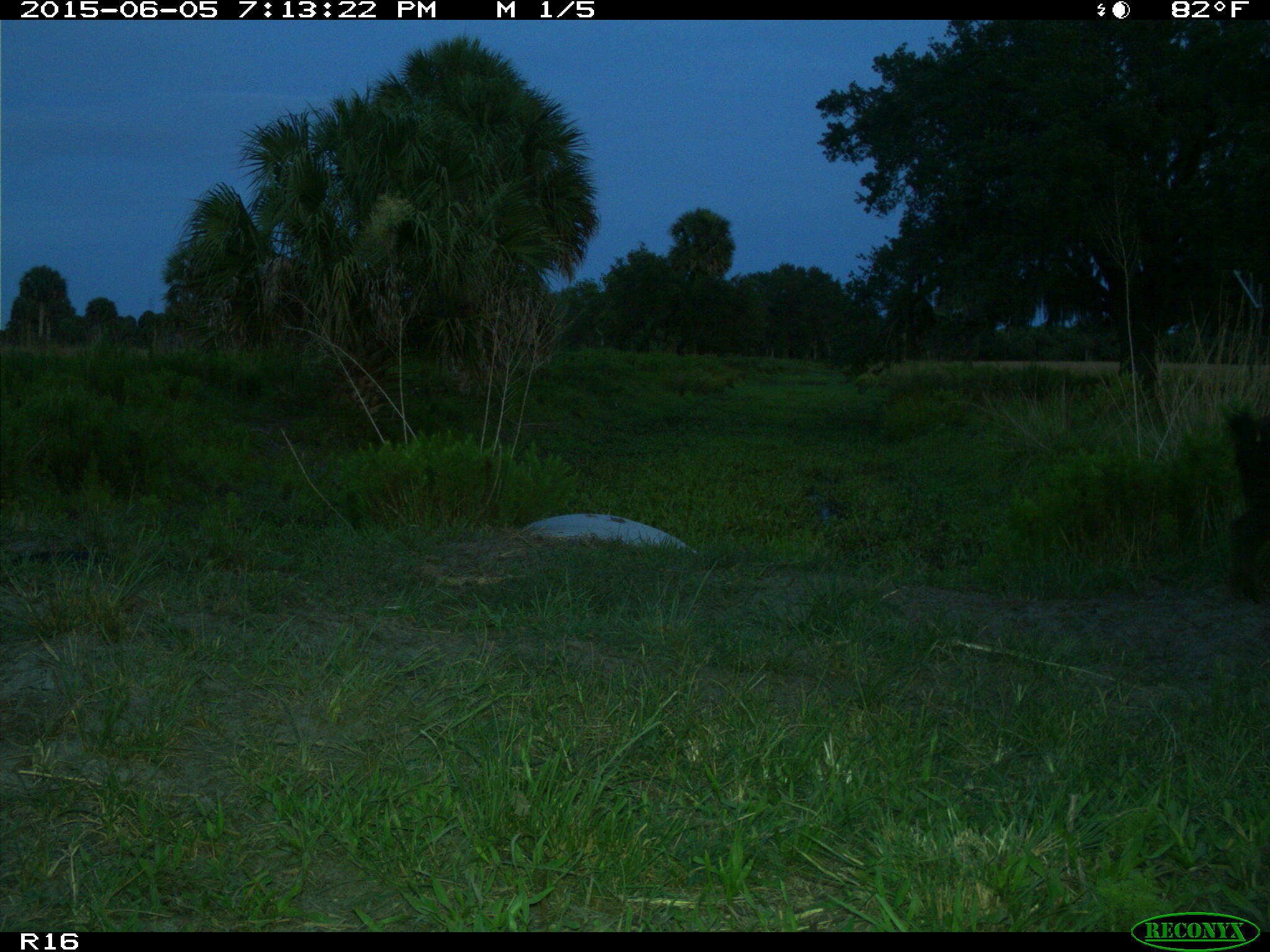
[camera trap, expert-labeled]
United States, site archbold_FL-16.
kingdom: Animalia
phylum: Chordata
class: Mammalia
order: Artiodactyla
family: Suidae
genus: Sus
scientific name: Sus scrofa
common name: wild boar